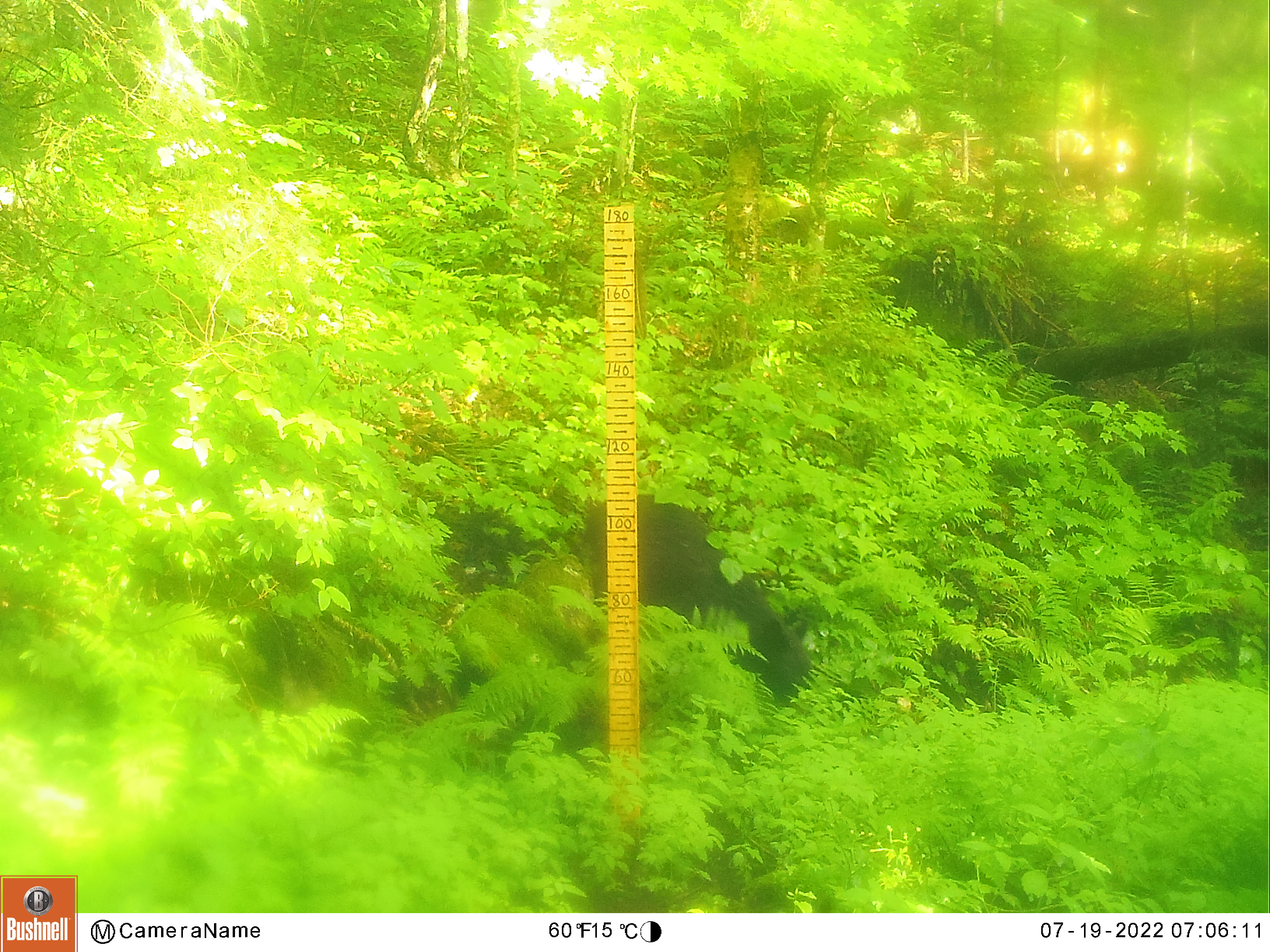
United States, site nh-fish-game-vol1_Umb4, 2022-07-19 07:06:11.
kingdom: Animalia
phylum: Chordata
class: Mammalia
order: Carnivora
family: Ursidae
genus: Ursus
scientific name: Ursus americanus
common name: black bear